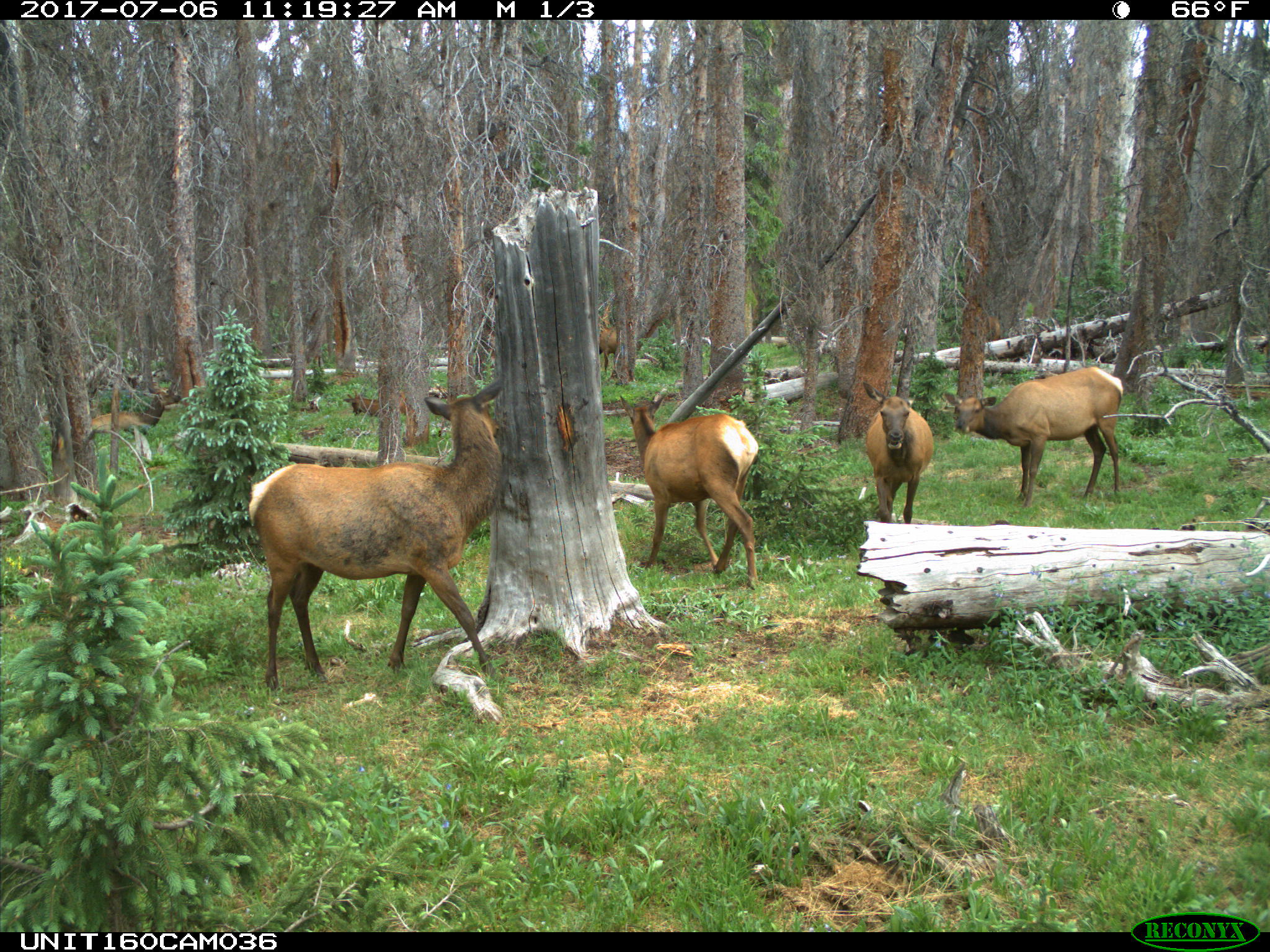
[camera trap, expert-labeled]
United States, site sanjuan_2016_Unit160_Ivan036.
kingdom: Animalia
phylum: Chordata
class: Mammalia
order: Artiodactyla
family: Cervidae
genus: Cervus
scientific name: Cervus elaphus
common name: red deer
Cervus elaphus (red deer).